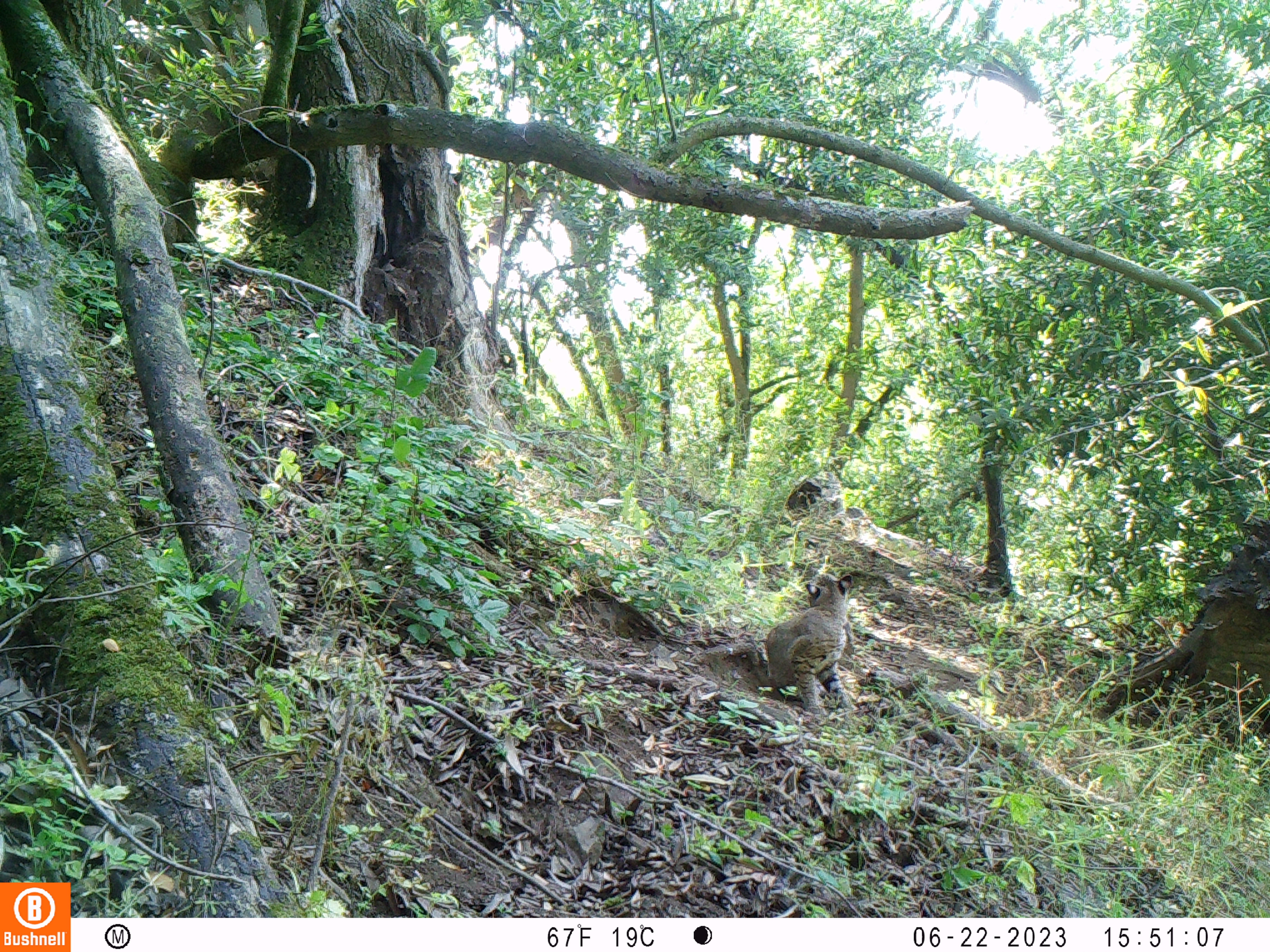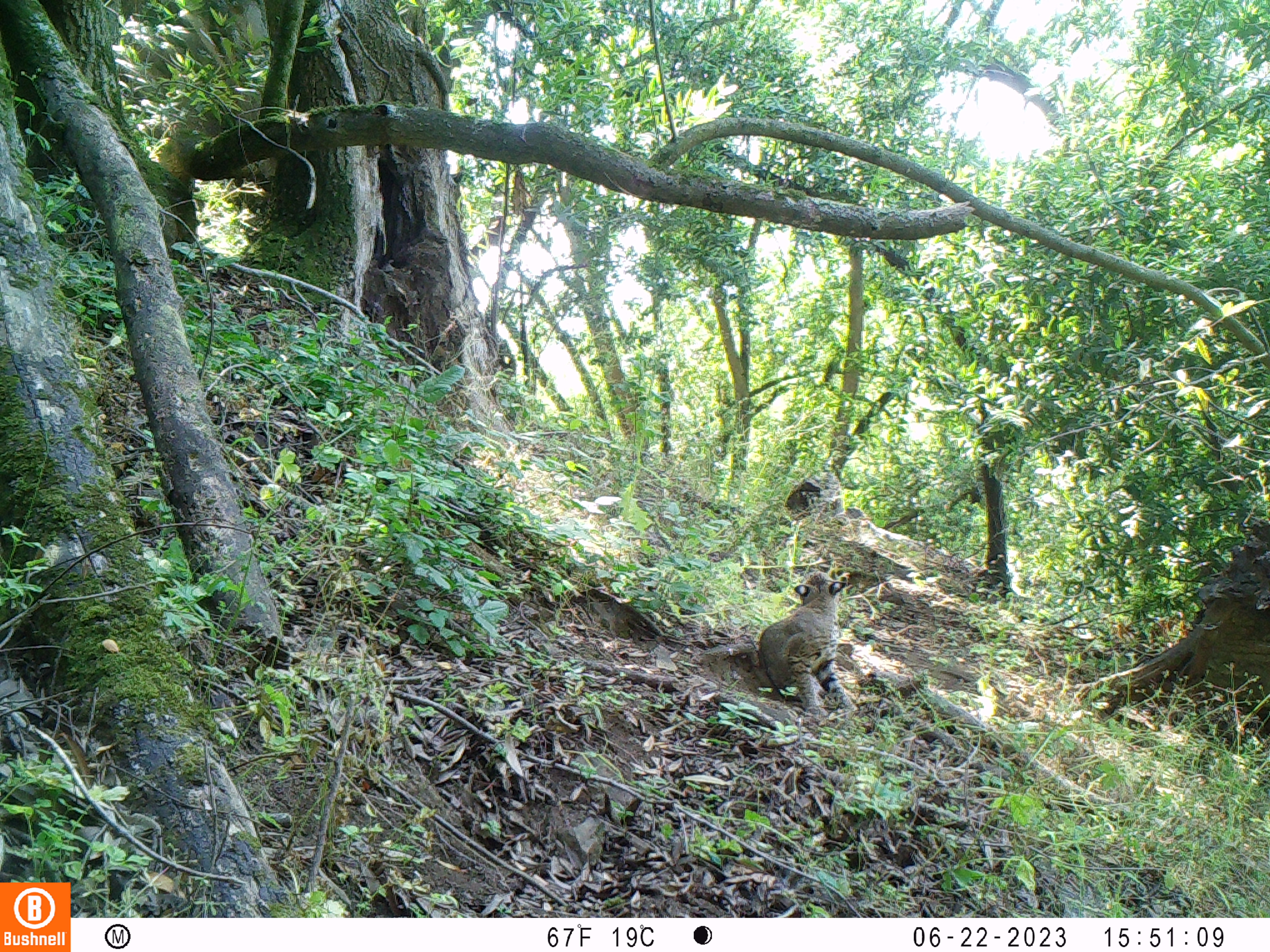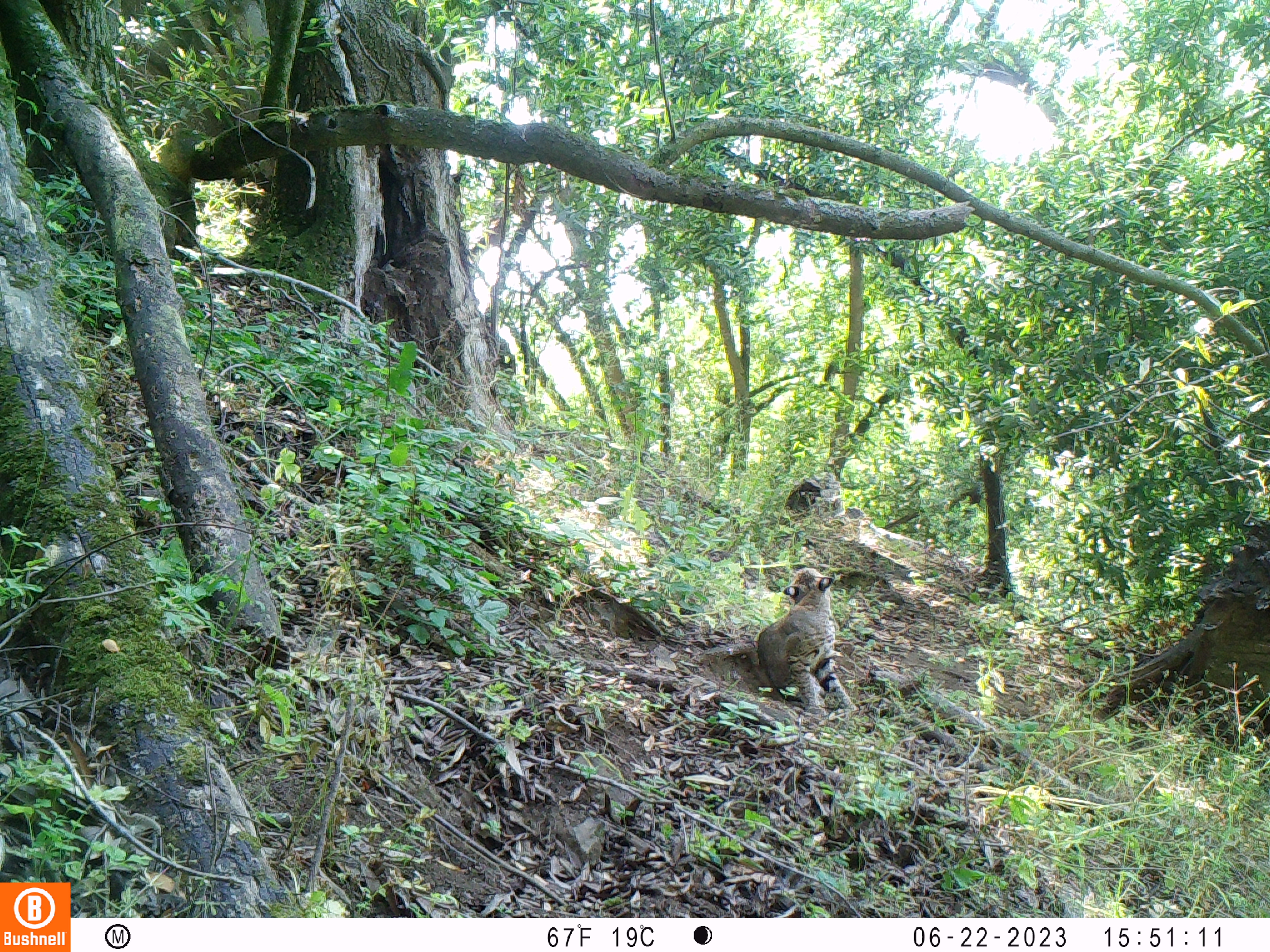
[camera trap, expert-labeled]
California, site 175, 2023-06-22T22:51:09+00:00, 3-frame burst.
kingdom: Animalia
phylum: Chordata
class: Mammalia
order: Carnivora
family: Felidae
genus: Lynx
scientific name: Lynx rufus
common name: bobcat